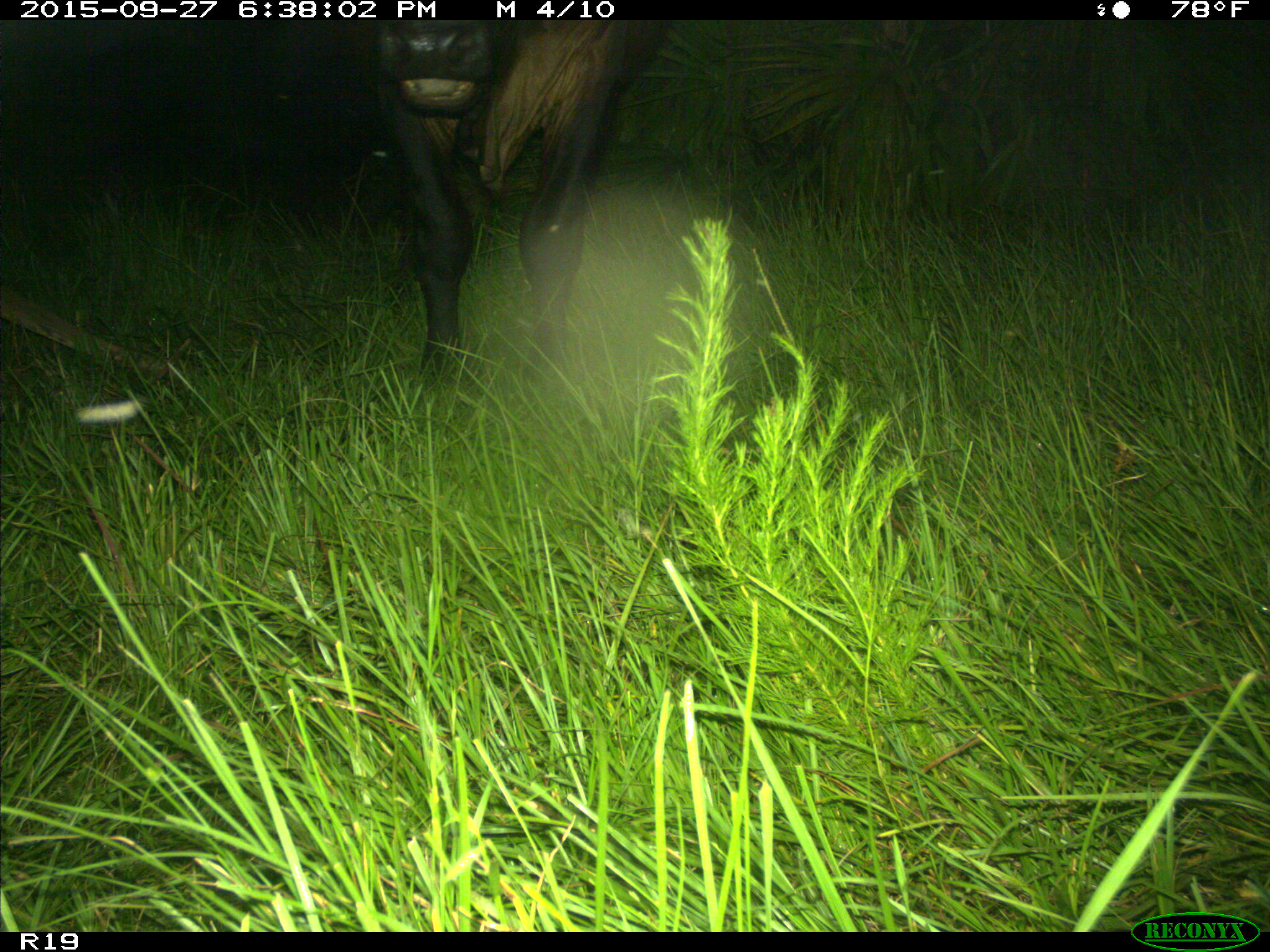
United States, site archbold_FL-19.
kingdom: Animalia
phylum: Chordata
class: Mammalia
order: Artiodactyla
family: Bovidae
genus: Bos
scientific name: Bos taurus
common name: domestic cow